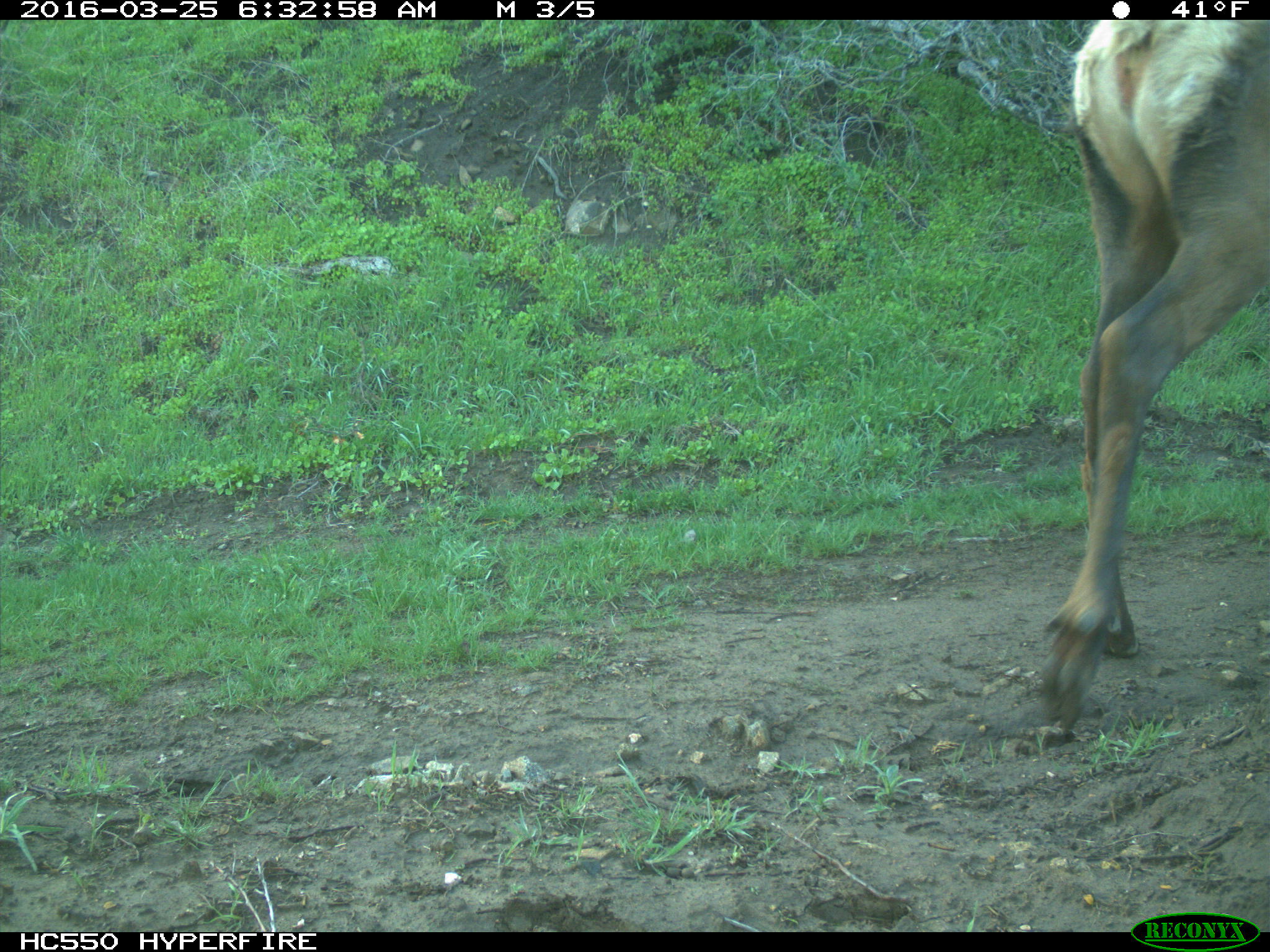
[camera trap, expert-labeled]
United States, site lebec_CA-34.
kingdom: Animalia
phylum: Chordata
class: Mammalia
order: Artiodactyla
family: Cervidae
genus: Cervus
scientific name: Cervus canadensis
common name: elk